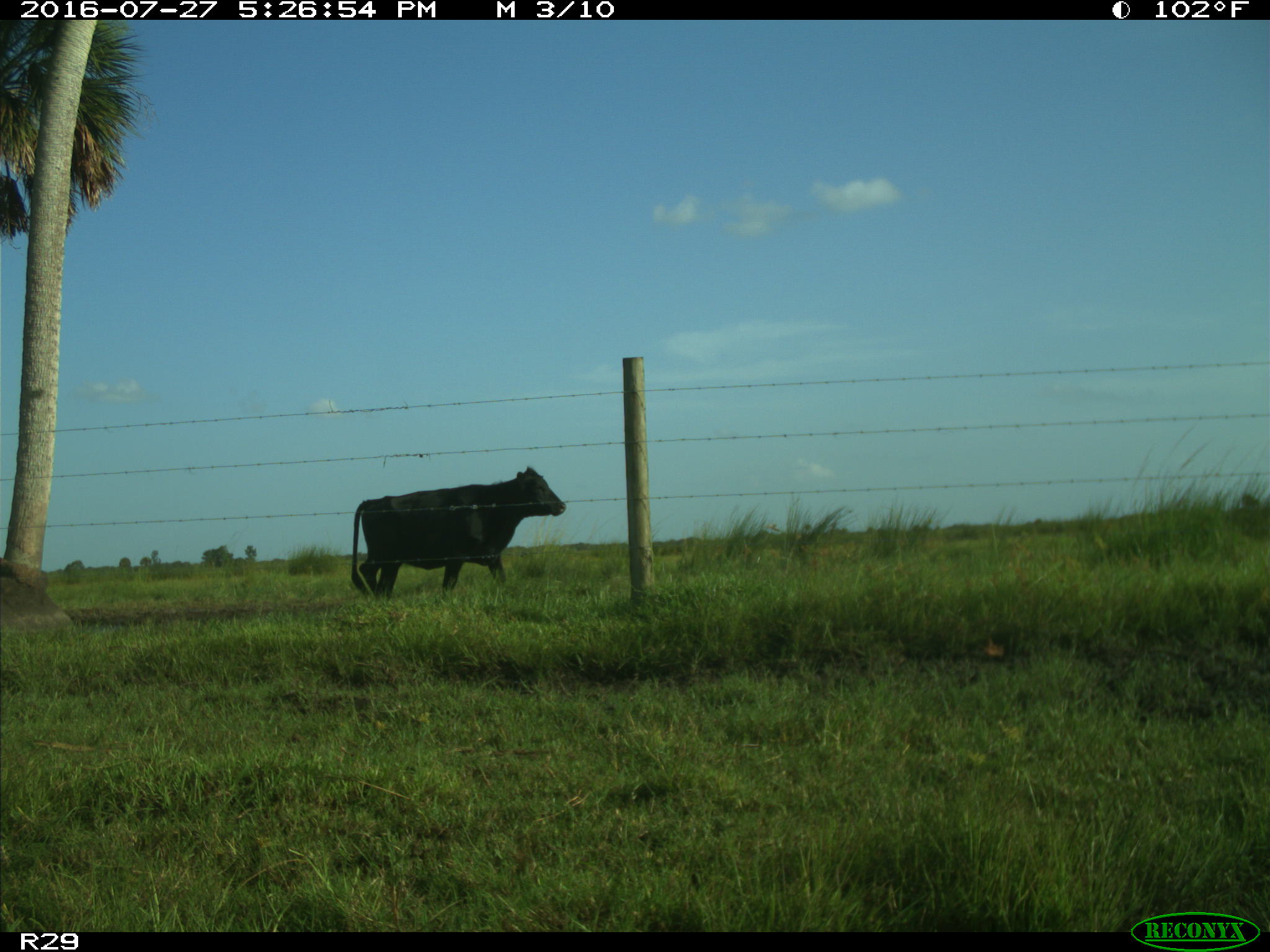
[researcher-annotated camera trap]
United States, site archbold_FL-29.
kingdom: Animalia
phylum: Chordata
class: Mammalia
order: Artiodactyla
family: Bovidae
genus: Bos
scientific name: Bos taurus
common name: domestic cow